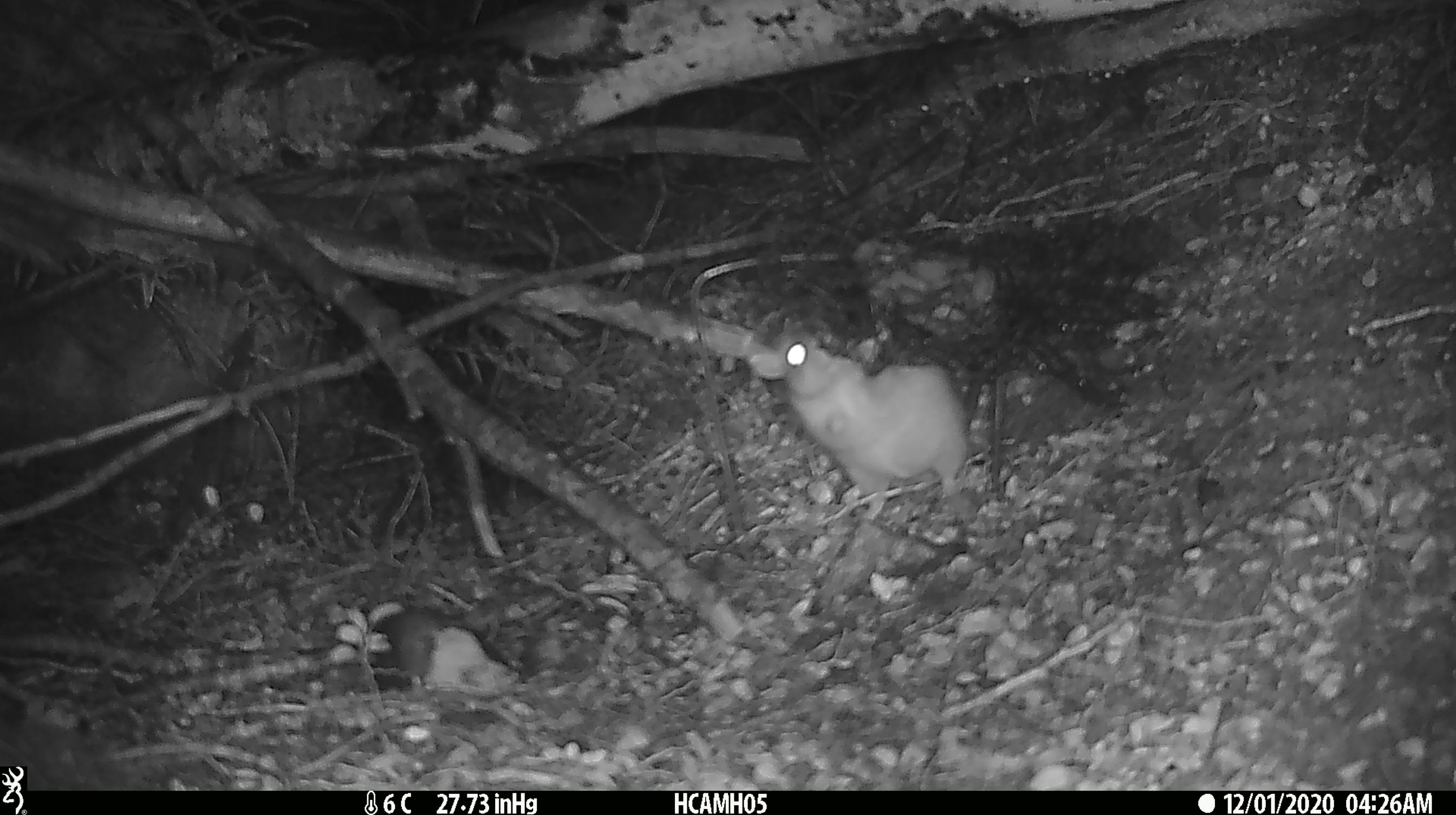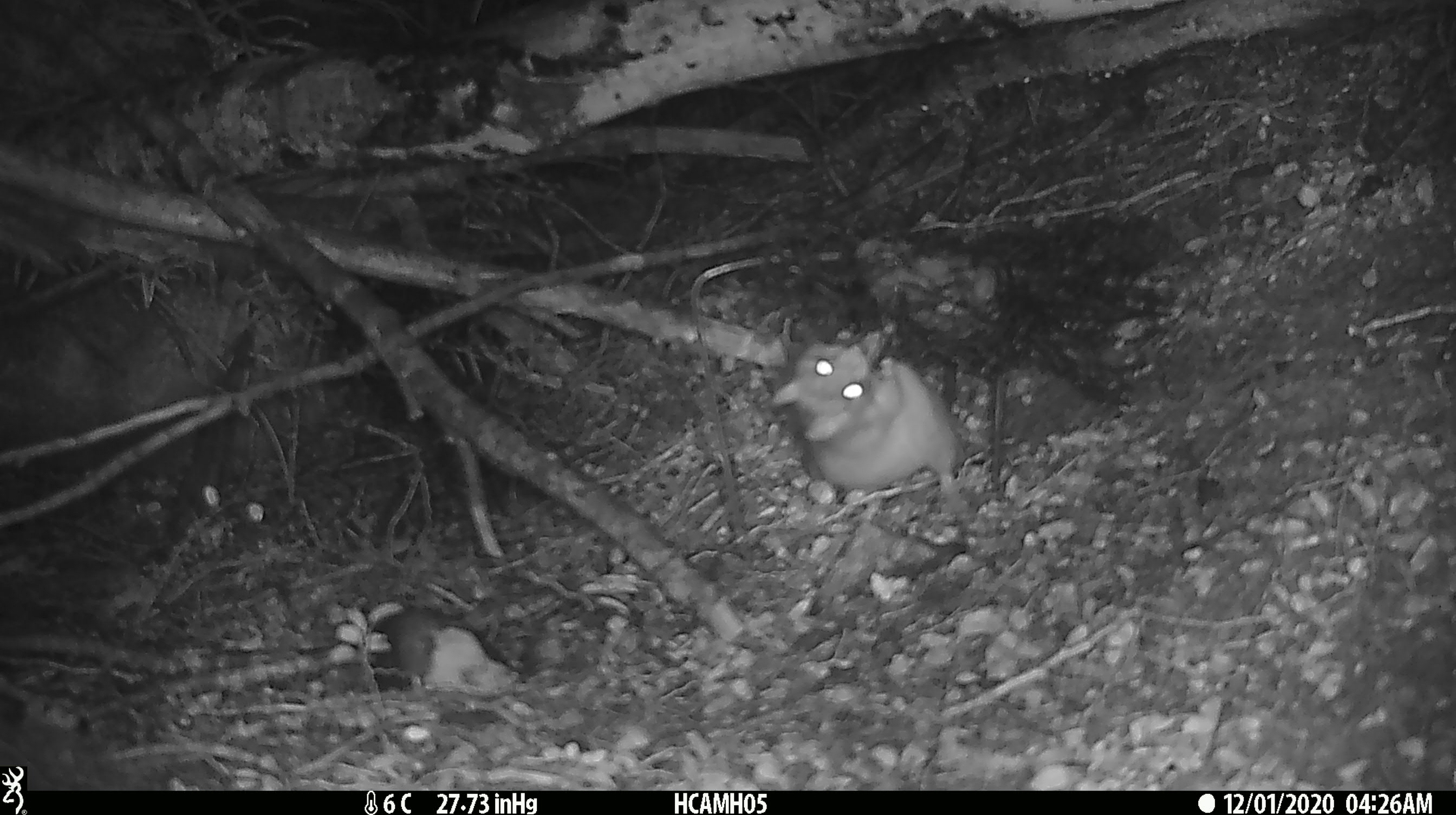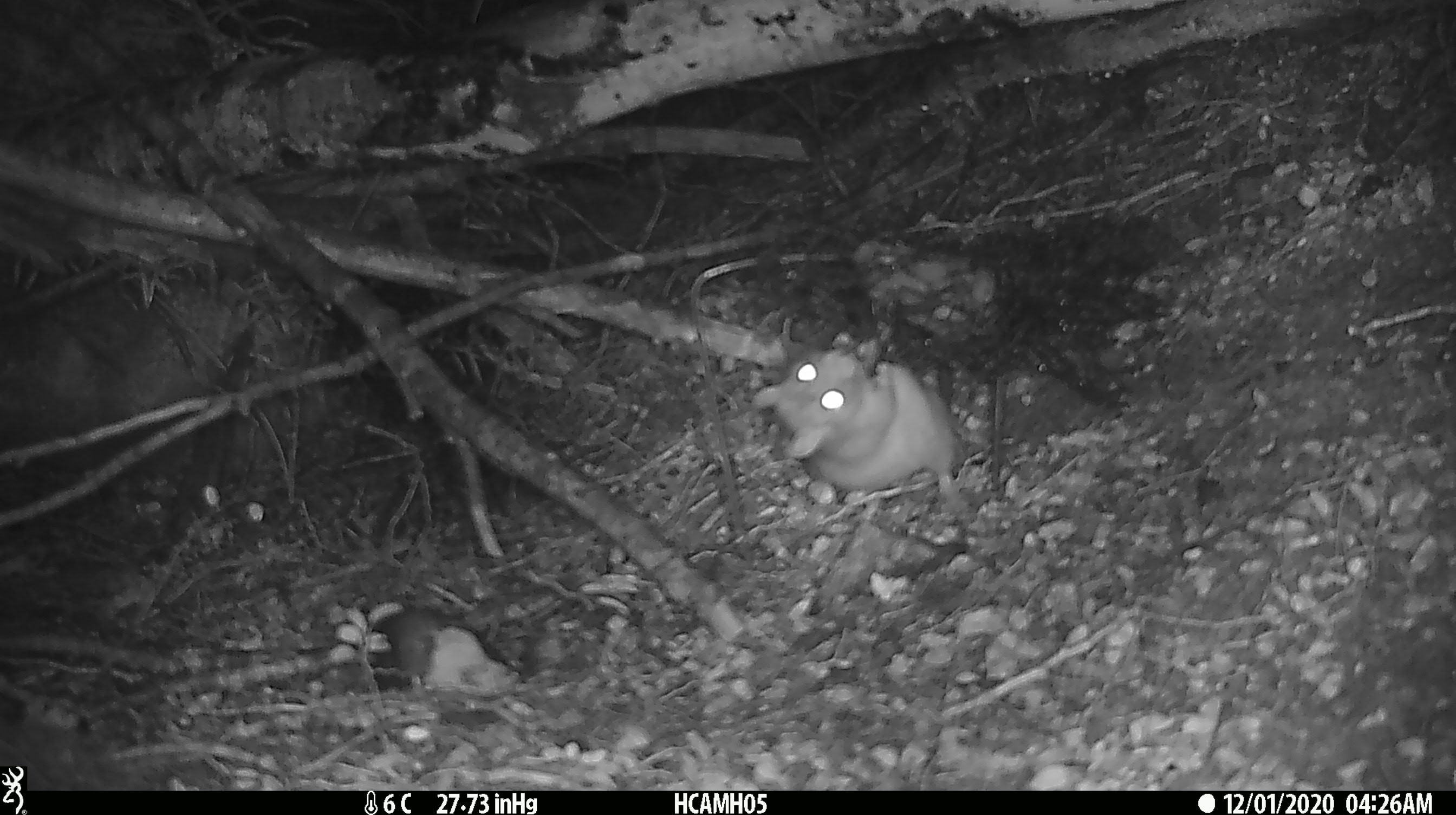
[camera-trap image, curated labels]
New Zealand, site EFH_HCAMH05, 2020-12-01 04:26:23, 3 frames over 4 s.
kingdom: Animalia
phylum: Chordata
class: Mammalia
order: Rodentia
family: Muridae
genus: Rattus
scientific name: Rattus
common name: rat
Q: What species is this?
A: Rat (Rattus).